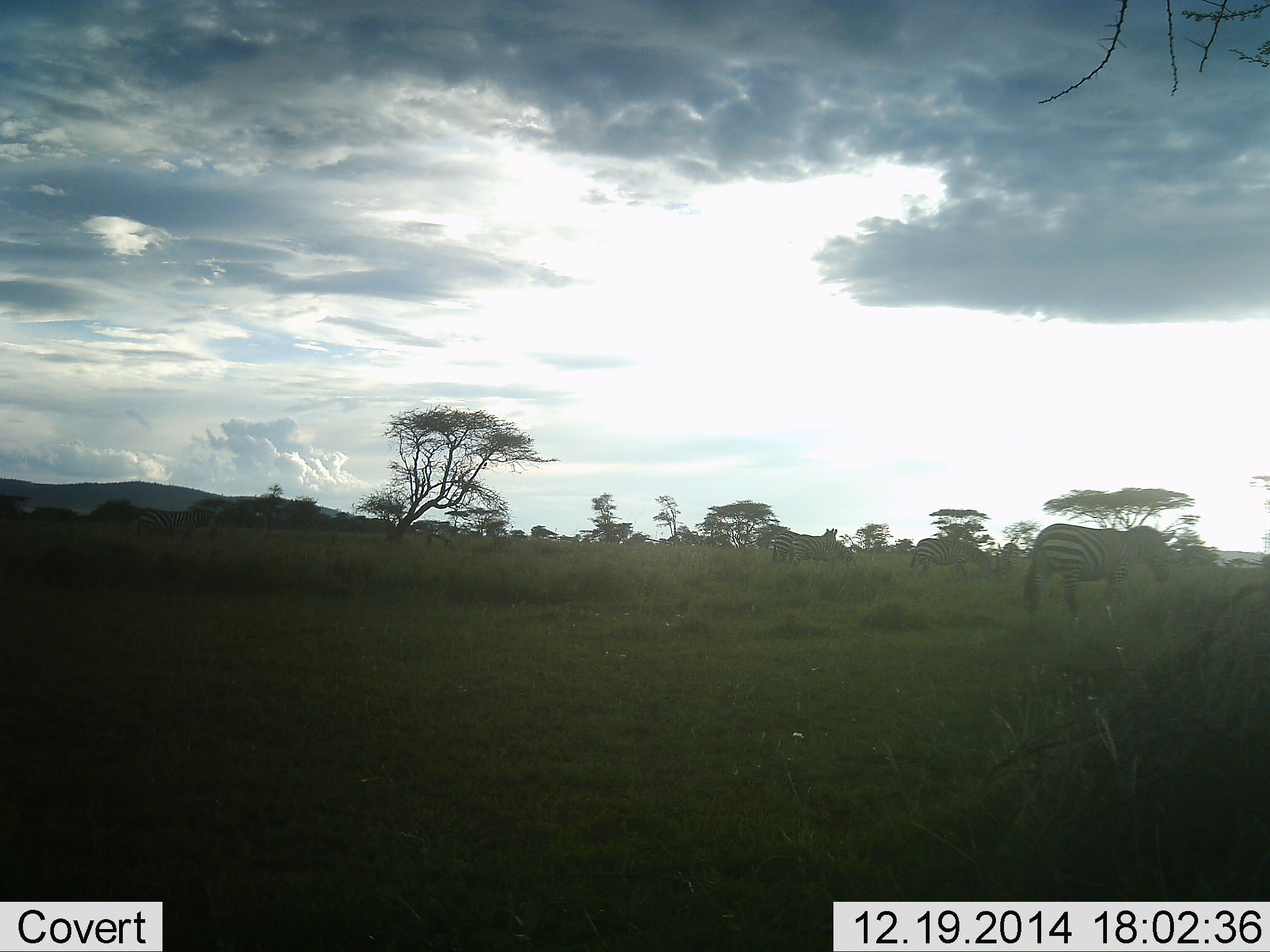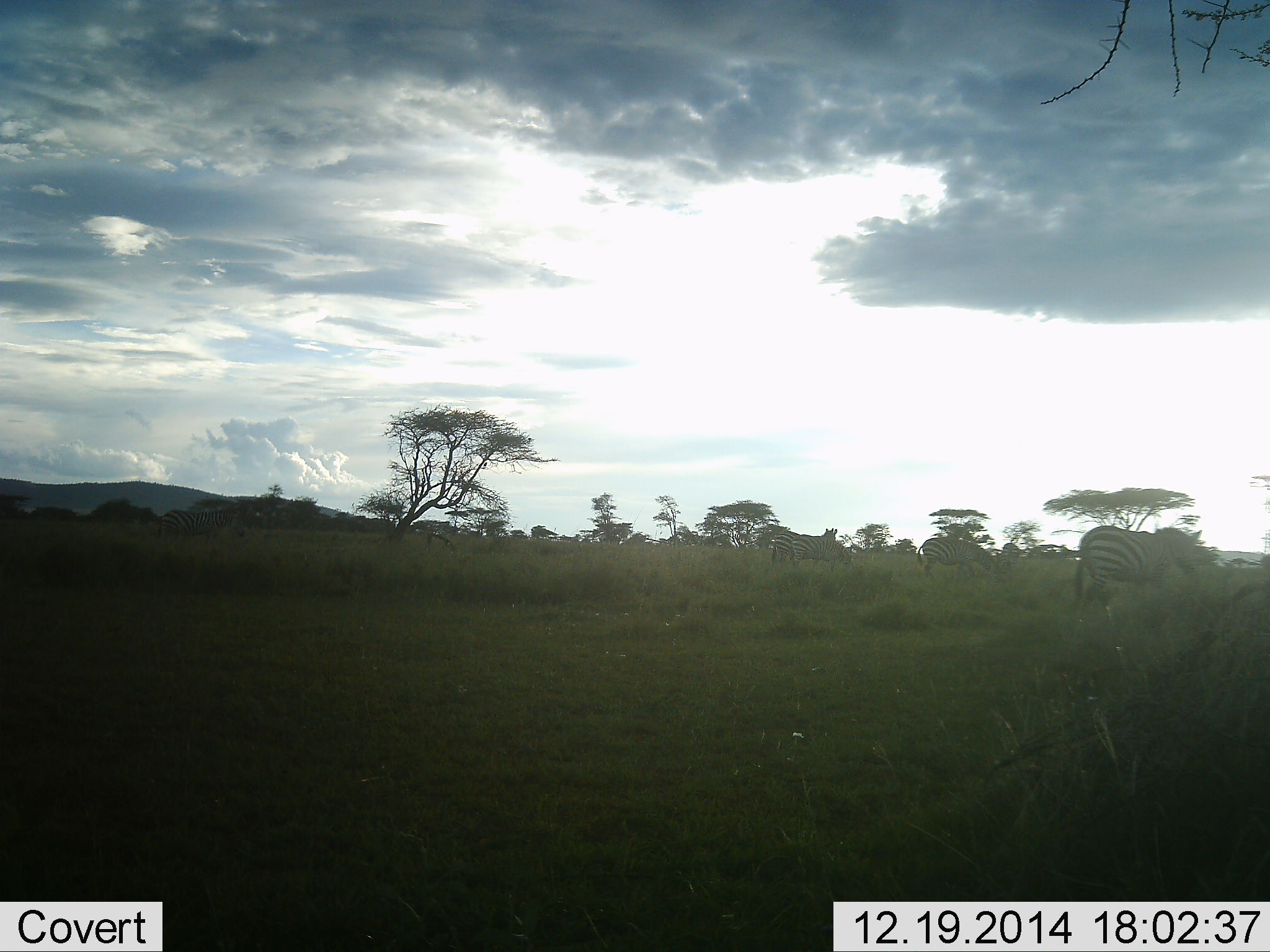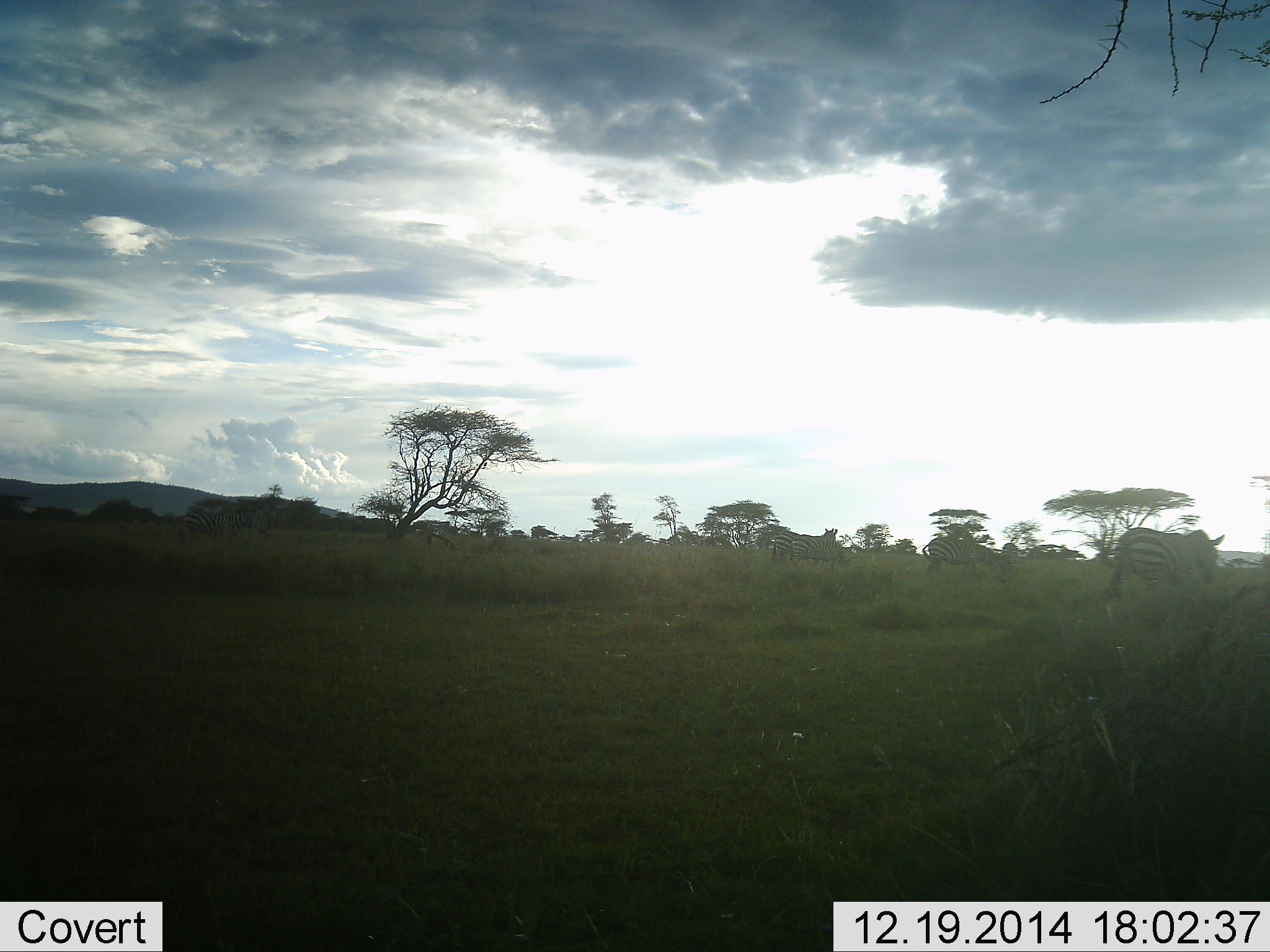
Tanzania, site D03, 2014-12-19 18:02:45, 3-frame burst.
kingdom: Animalia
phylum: Chordata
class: Mammalia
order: Perissodactyla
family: Equidae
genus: Equus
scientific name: Equus quagga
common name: plains zebra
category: zebra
Zebra (plains zebra) (Equus quagga), count 5. Behavior (volunteer vote fractions): standing 70%, resting 0%, moving 90%, interacting 20%. Young present (vote fraction): 0%. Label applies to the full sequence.